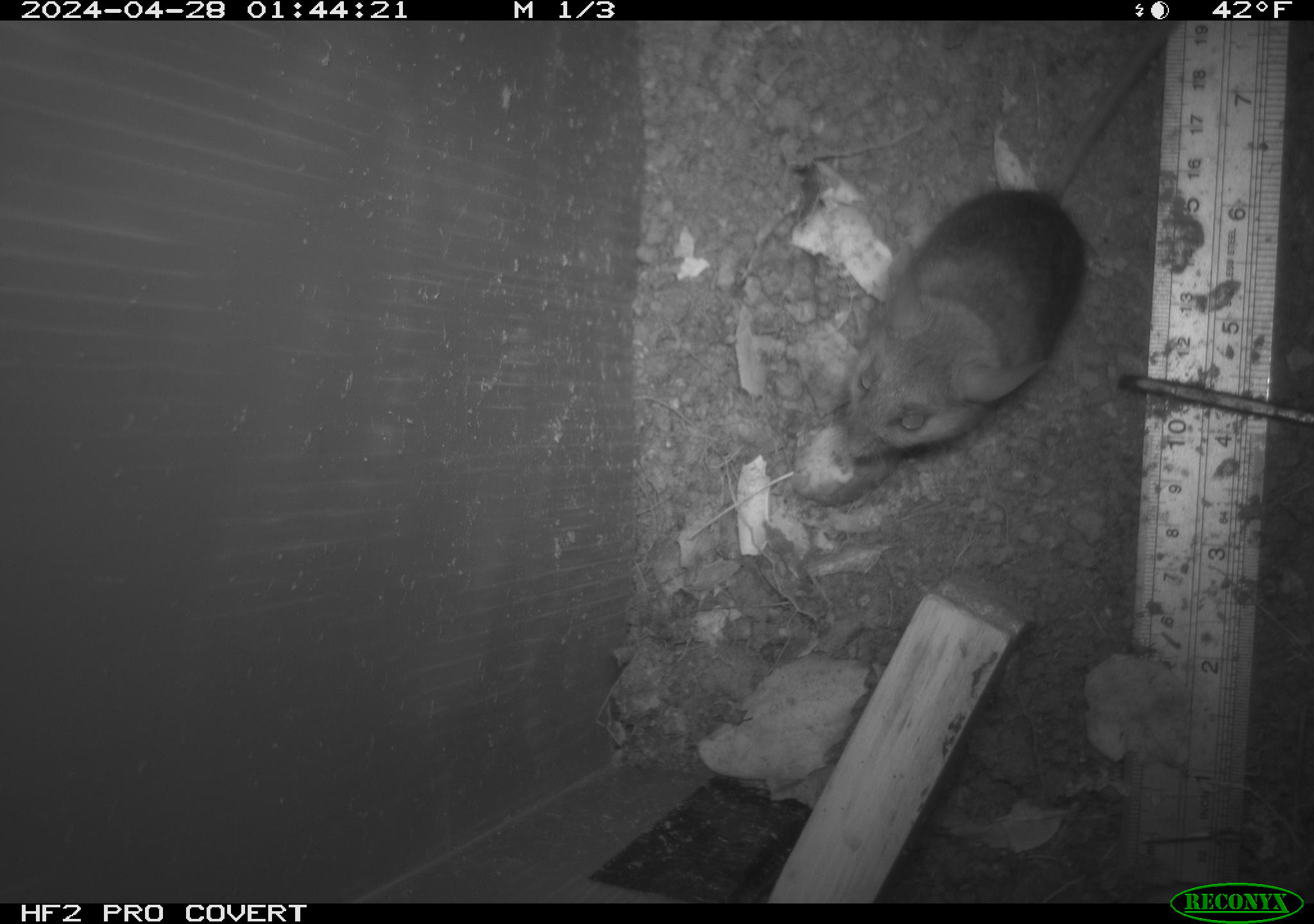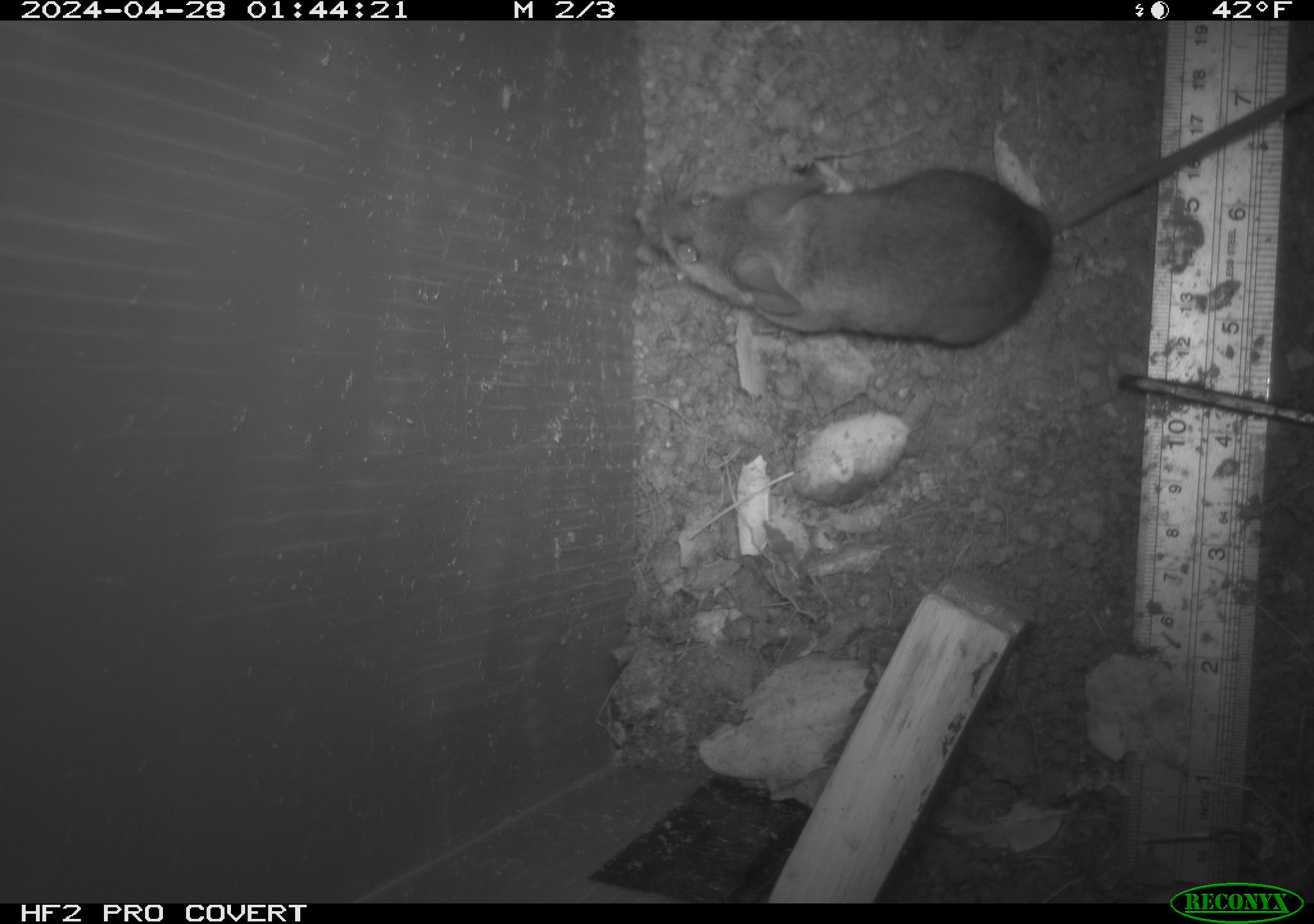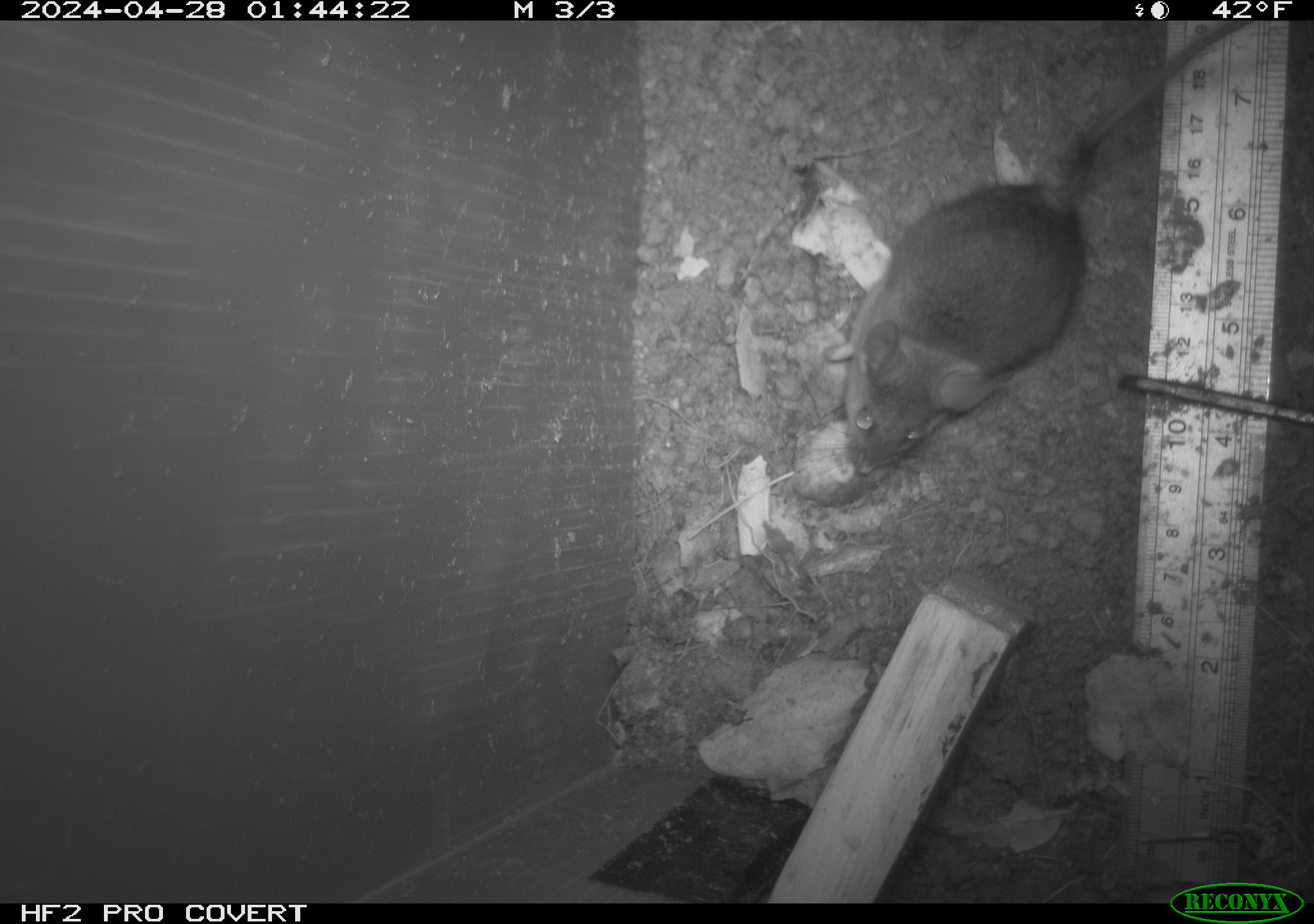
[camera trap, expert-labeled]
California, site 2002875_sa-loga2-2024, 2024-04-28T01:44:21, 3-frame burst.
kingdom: Animalia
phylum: Chordata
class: Mammalia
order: Rodentia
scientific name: Rodentia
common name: rodent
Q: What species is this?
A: Rodent (Rodentia).